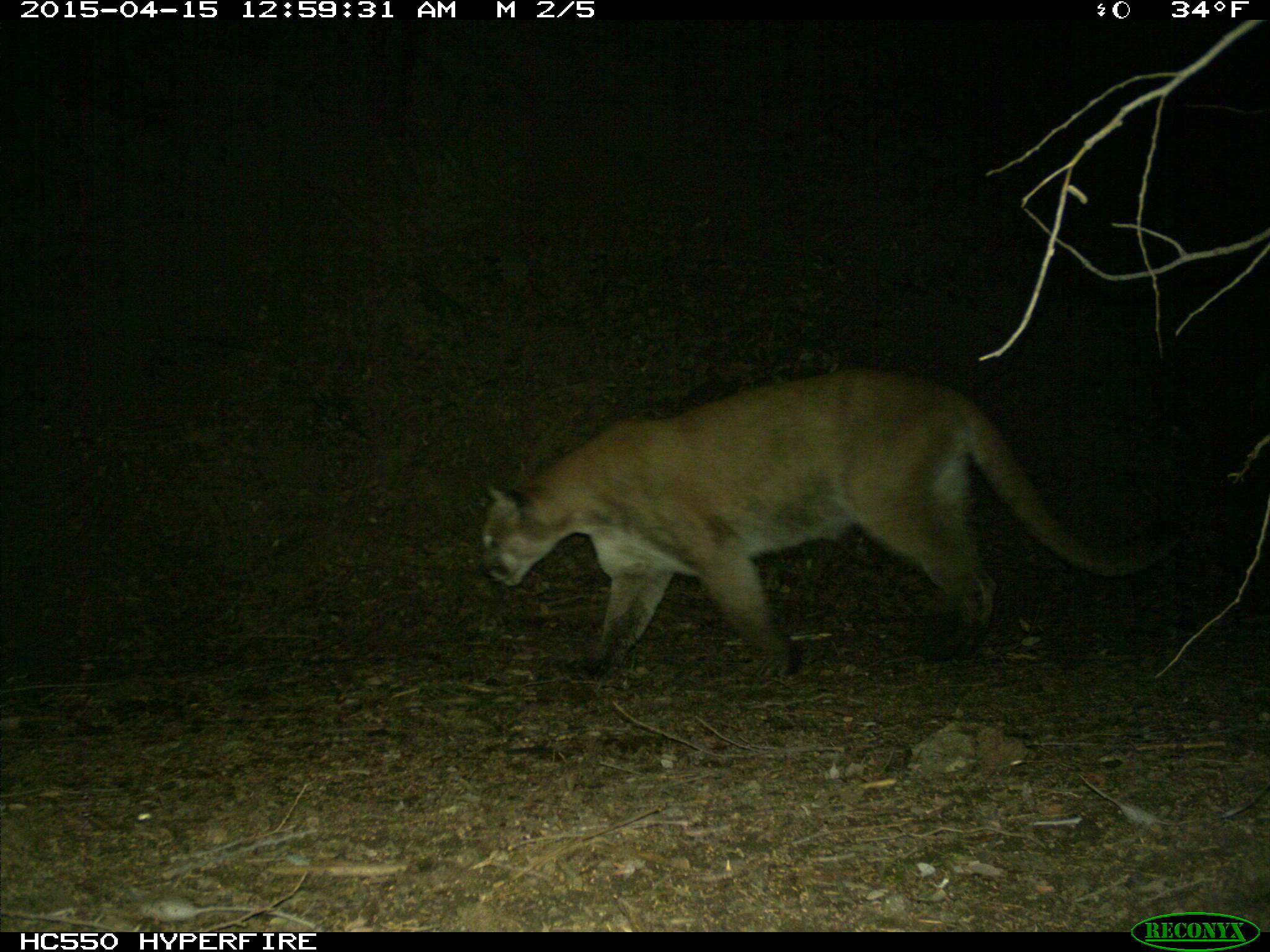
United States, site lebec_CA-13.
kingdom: Animalia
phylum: Chordata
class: Mammalia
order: Carnivora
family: Felidae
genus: Puma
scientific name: Puma concolor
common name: mountain lion